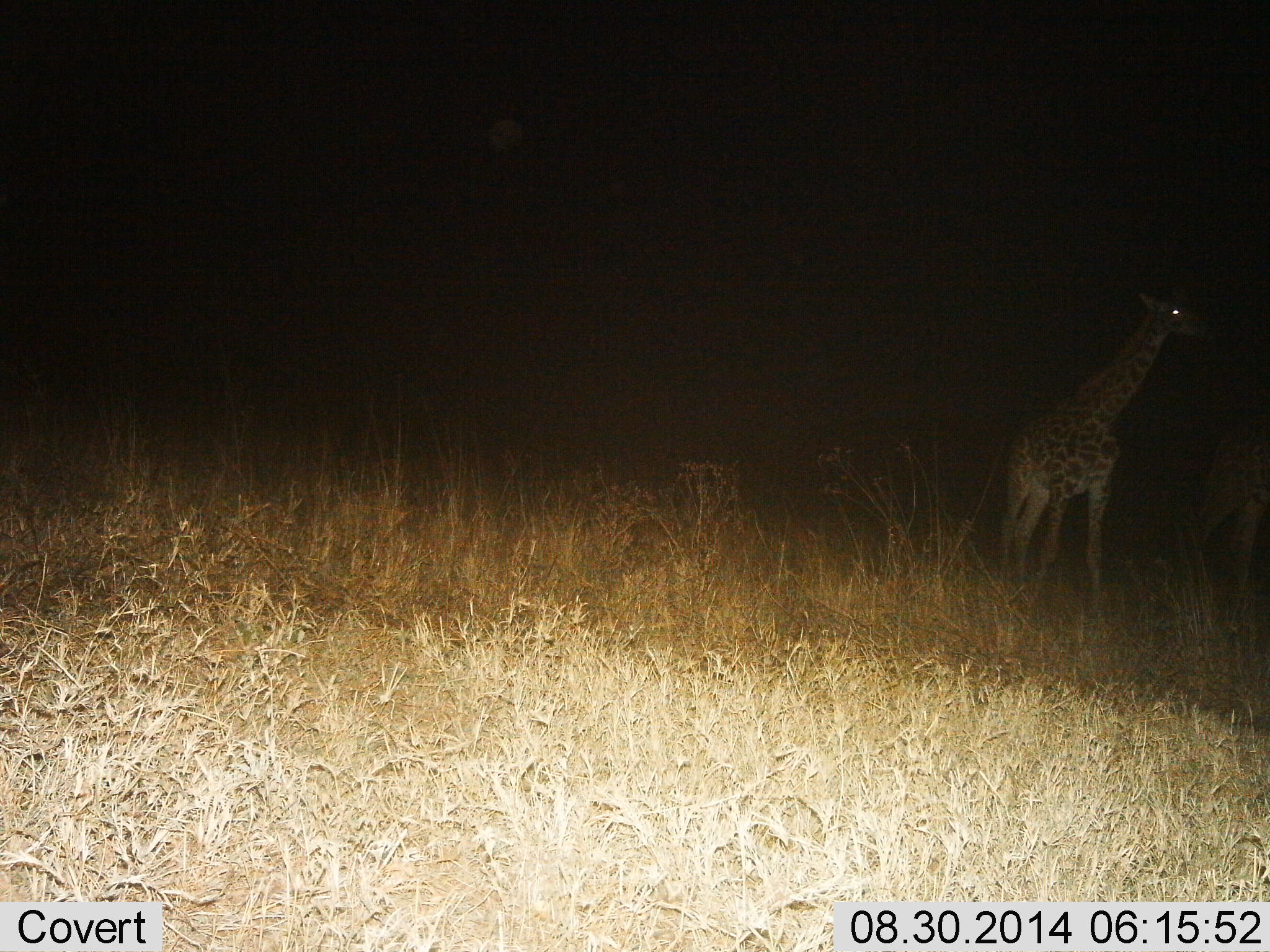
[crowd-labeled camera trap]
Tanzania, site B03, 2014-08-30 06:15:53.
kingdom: Animalia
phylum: Chordata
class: Mammalia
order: Artiodactyla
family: Giraffidae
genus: Giraffa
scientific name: Giraffa camelopardalis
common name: giraffe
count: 1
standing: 40%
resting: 0%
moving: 60%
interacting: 0%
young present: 10%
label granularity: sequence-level